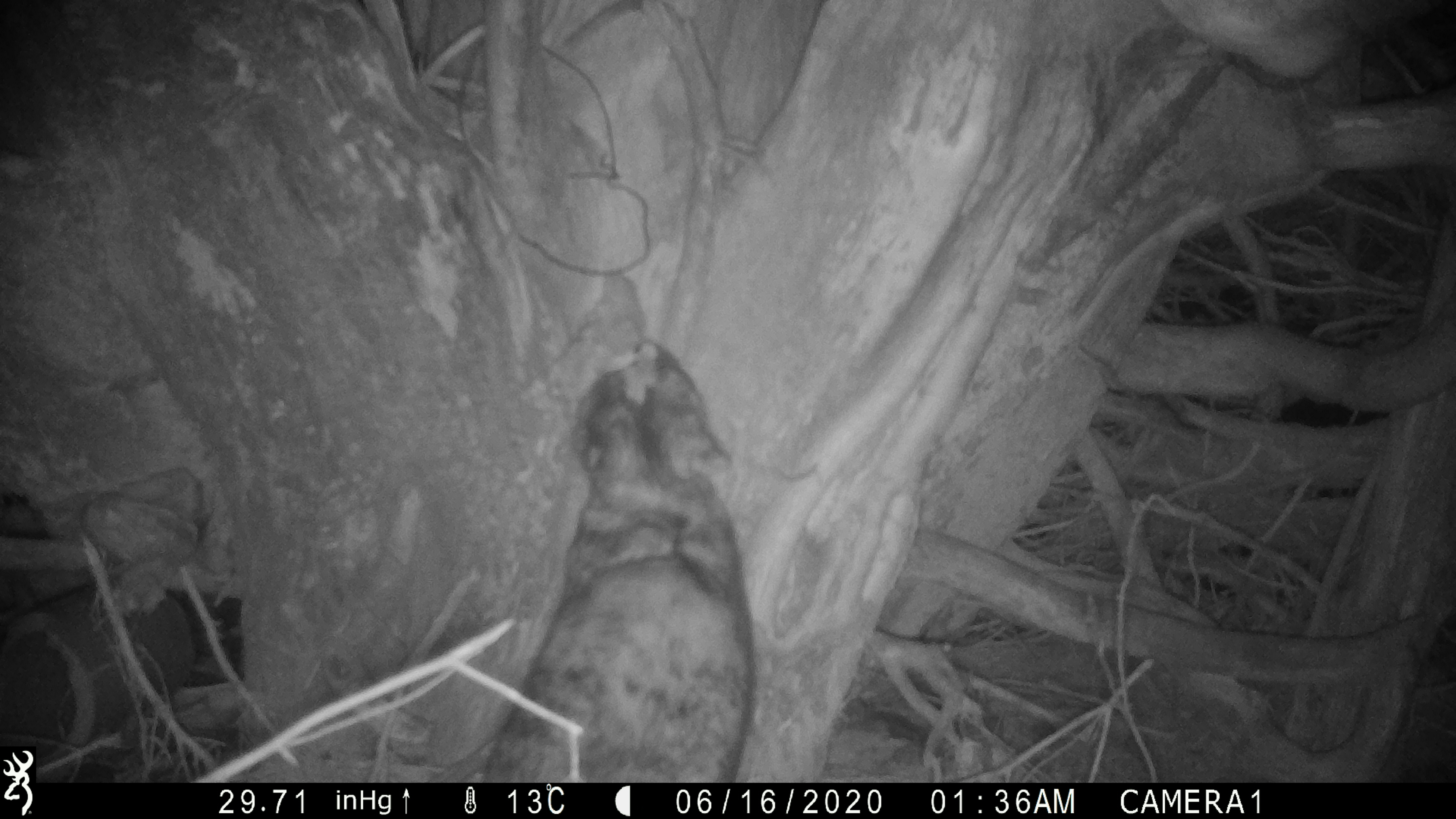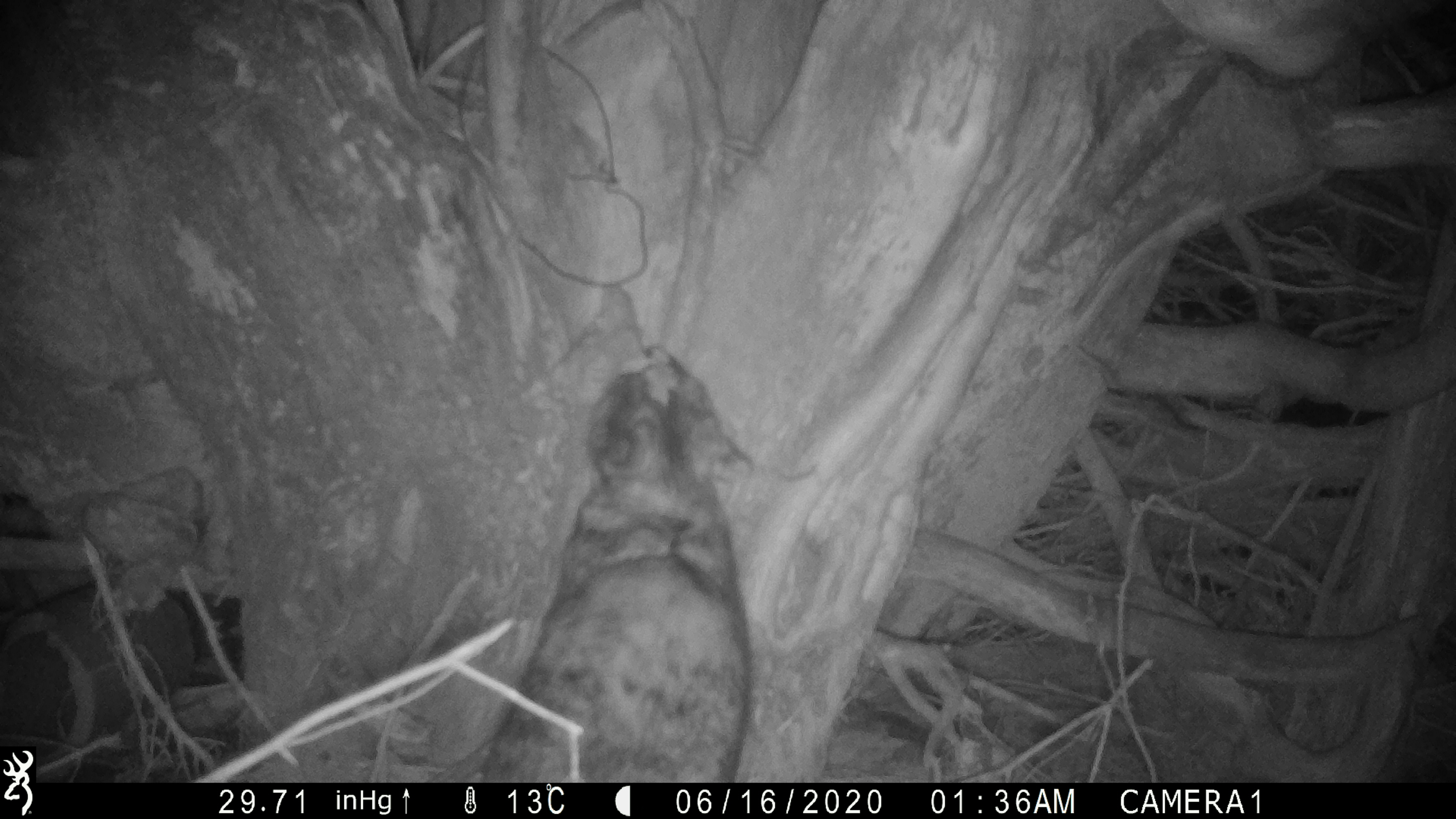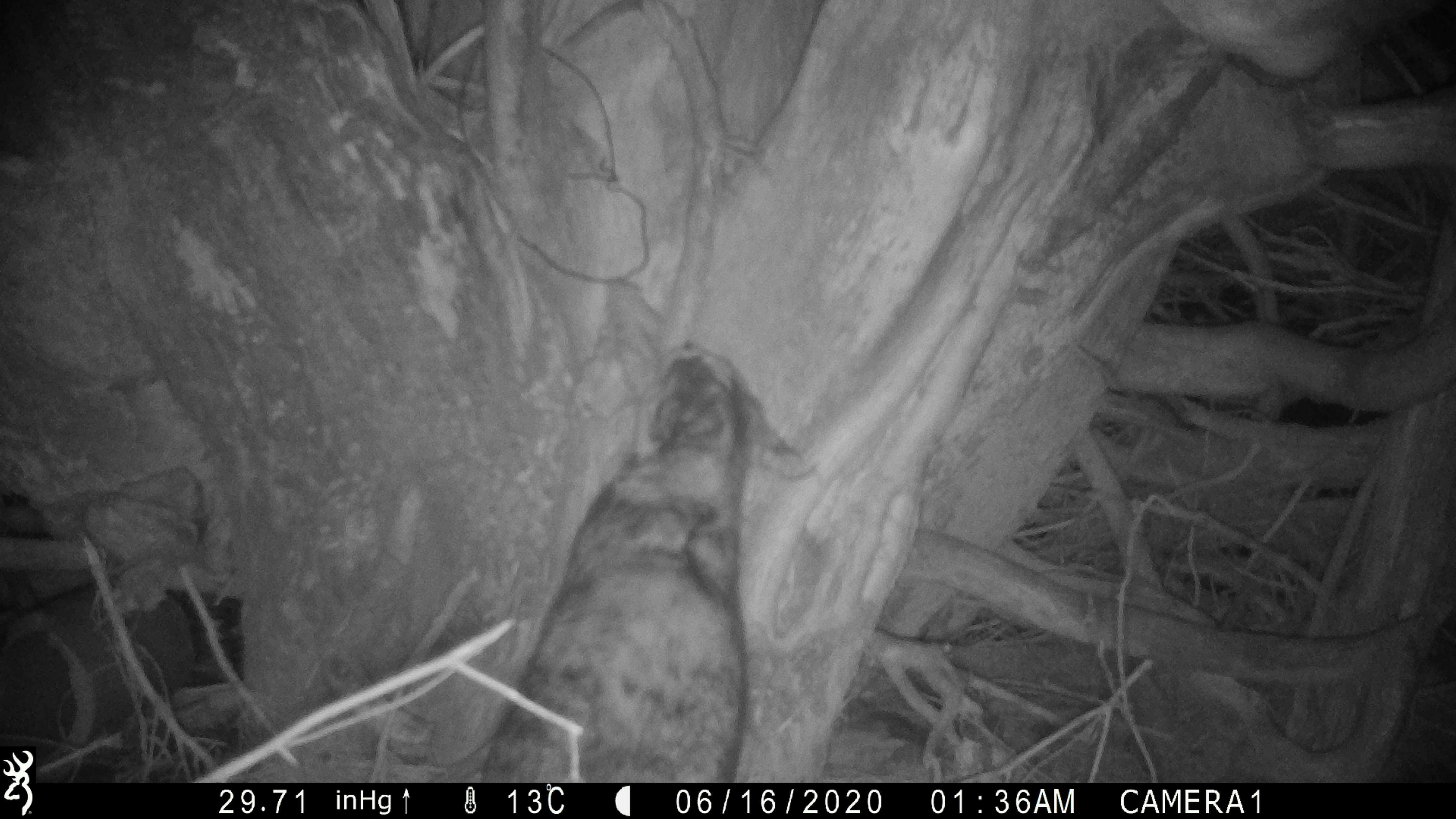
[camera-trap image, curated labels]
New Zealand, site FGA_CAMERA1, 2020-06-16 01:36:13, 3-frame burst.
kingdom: Animalia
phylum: Chordata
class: Mammalia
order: Carnivora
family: Felidae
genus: Felis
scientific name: Felis catus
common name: domestic cat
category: cat